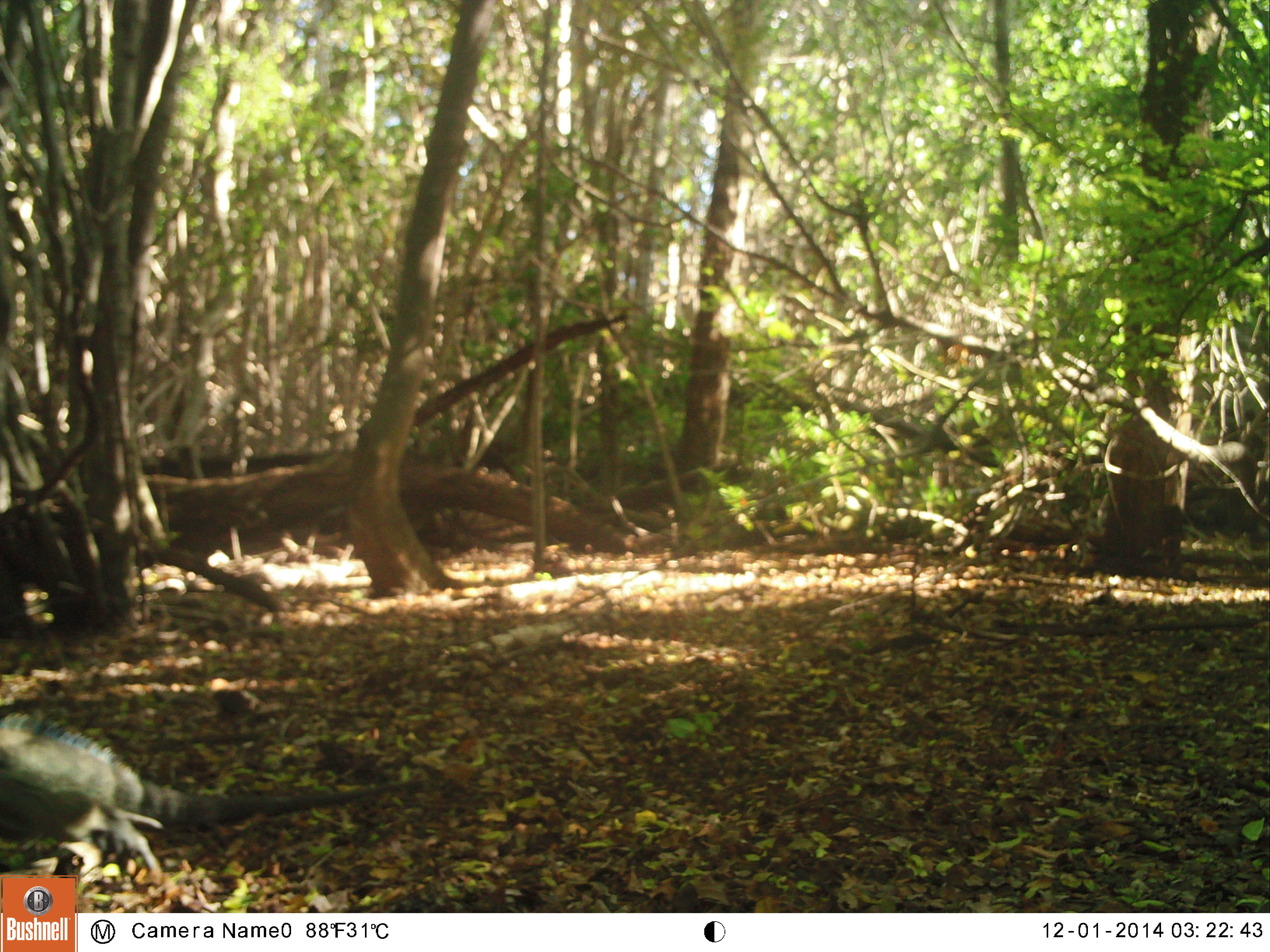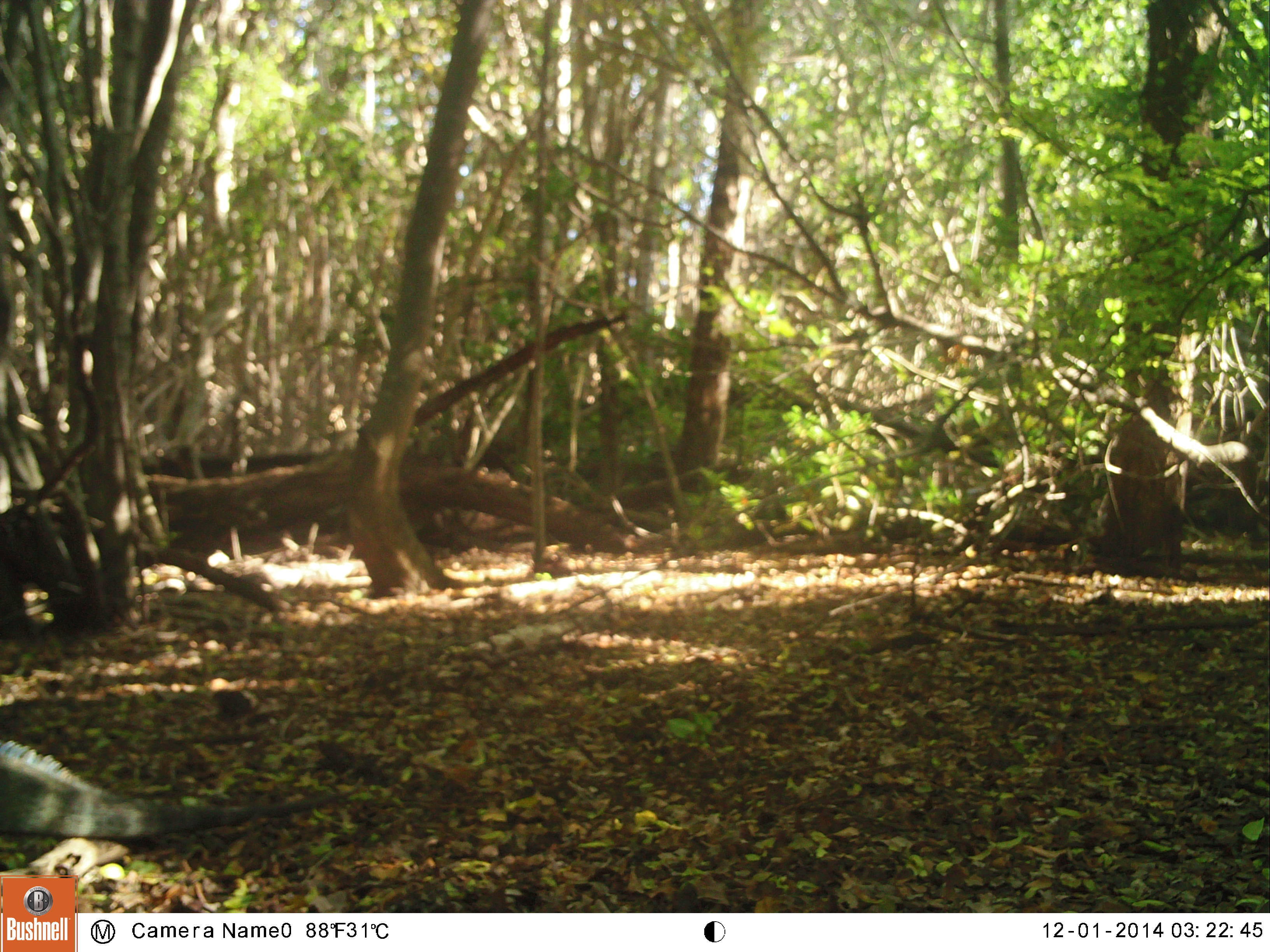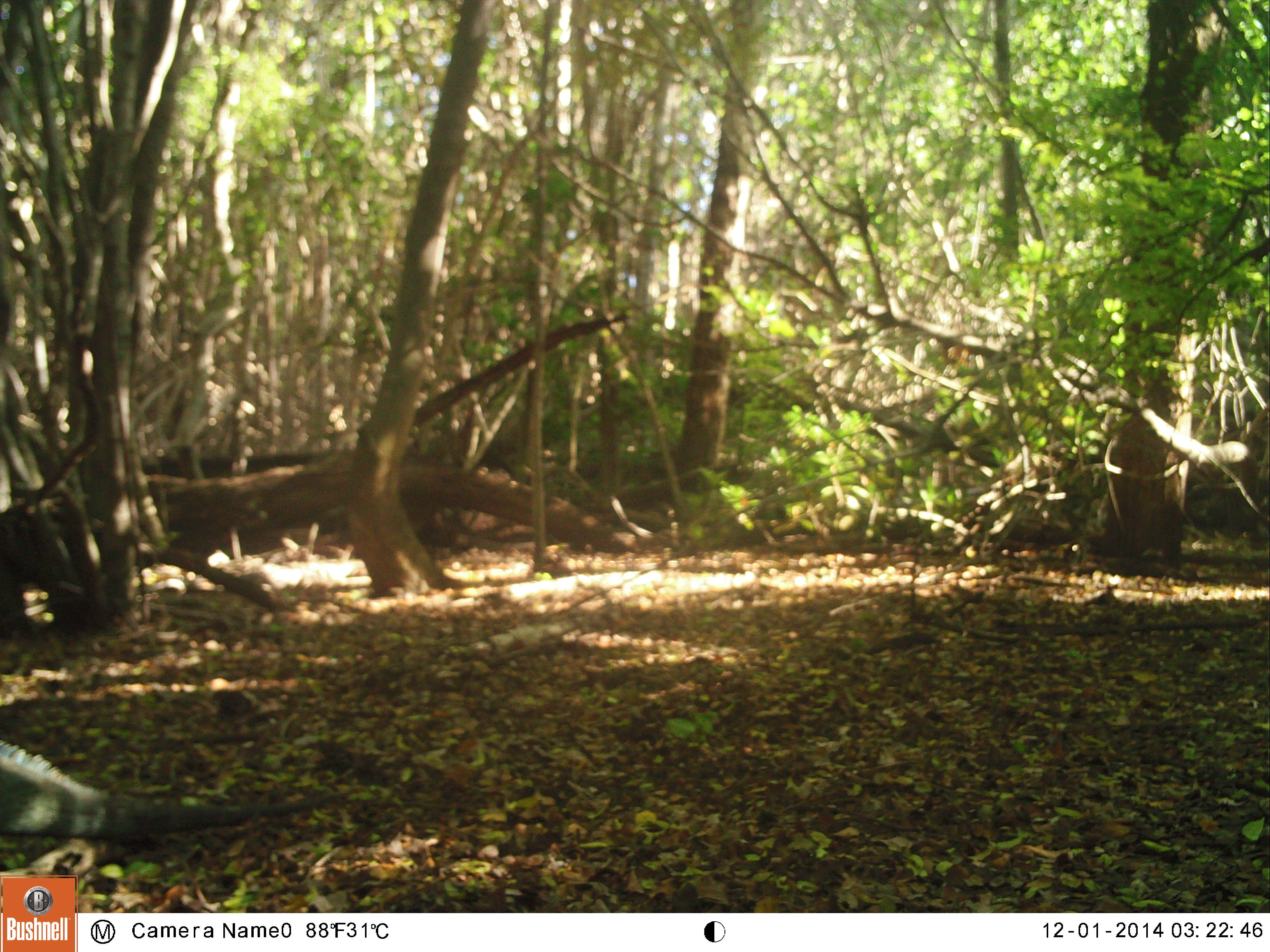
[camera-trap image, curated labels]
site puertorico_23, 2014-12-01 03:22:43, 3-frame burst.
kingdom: Animalia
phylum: Chordata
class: Reptilia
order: Squamata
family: Iguanidae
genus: Iguana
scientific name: Iguana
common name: typical iguanas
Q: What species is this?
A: Iguana (typical iguanas).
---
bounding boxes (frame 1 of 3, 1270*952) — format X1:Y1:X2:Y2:
iguana: 0:712:455:849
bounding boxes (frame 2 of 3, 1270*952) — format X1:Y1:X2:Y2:
iguana: 0:719:293:857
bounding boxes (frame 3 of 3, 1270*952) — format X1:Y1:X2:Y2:
iguana: 0:714:299:854